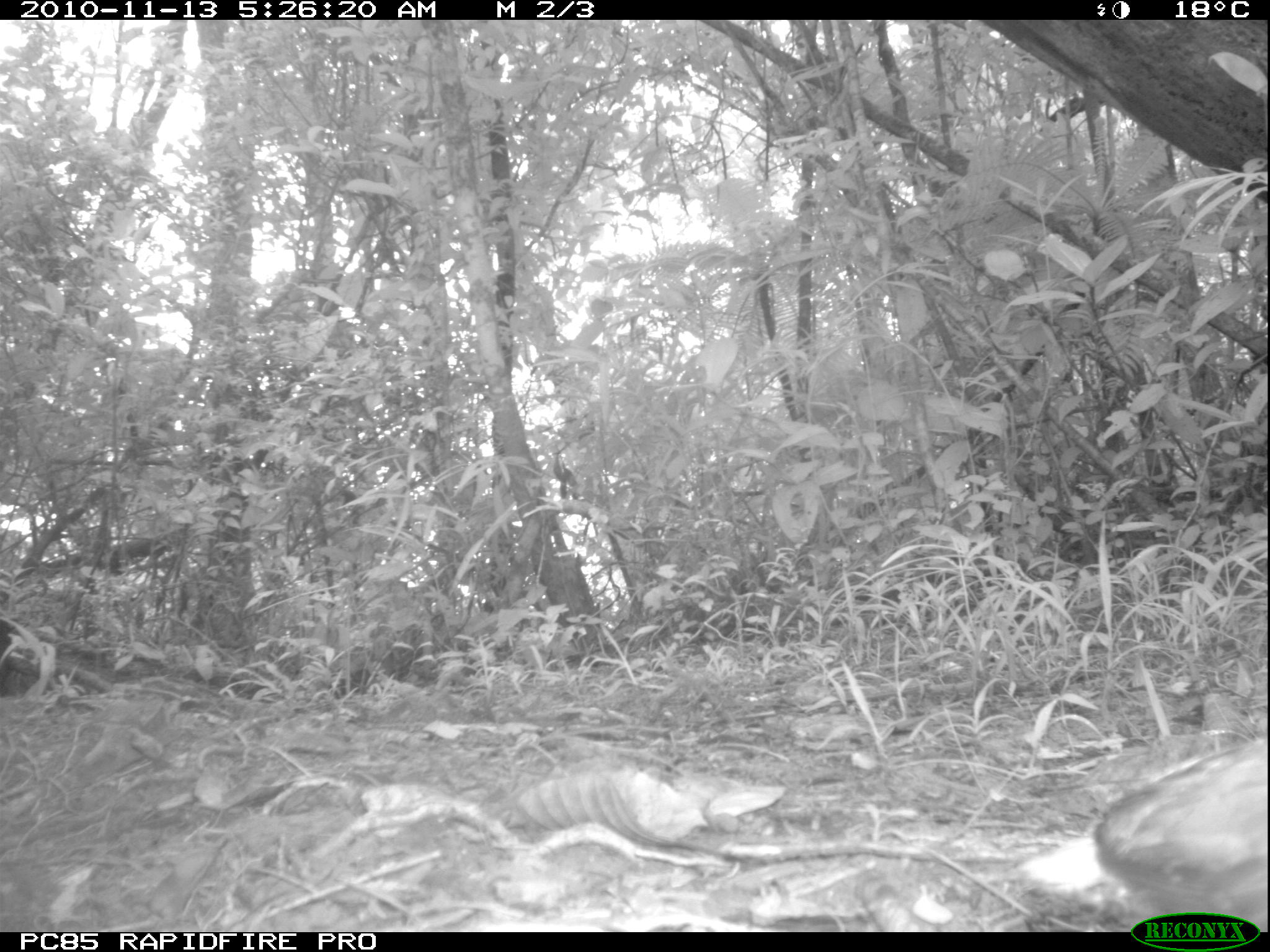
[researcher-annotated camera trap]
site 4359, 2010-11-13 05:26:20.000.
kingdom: Animalia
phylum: Chordata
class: Aves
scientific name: Aves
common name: bird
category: unknown bird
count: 1